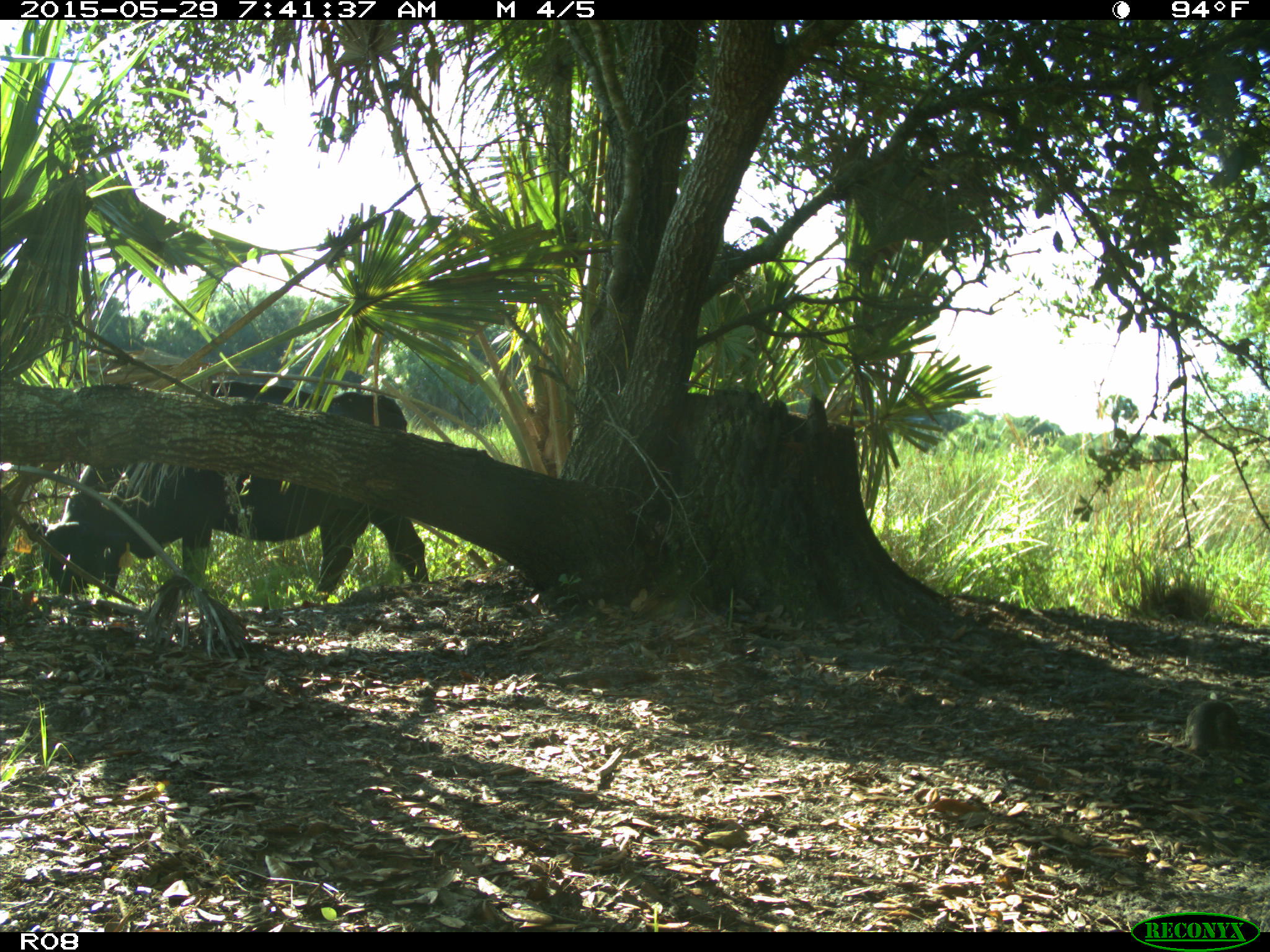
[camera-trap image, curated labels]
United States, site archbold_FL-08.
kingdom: Animalia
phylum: Chordata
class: Mammalia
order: Artiodactyla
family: Bovidae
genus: Bos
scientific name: Bos taurus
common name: domestic cow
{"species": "Bos taurus (domestic cow)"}